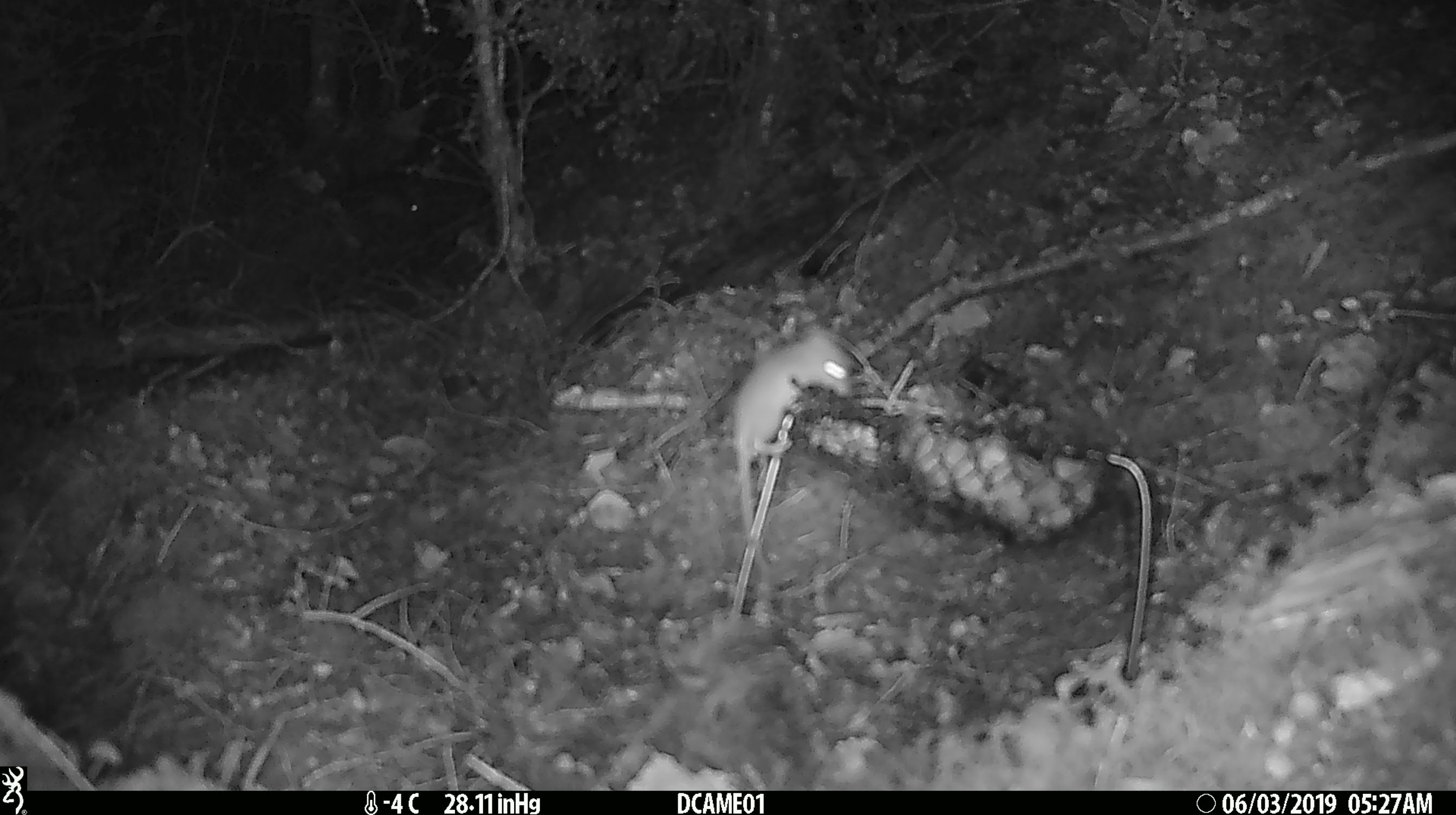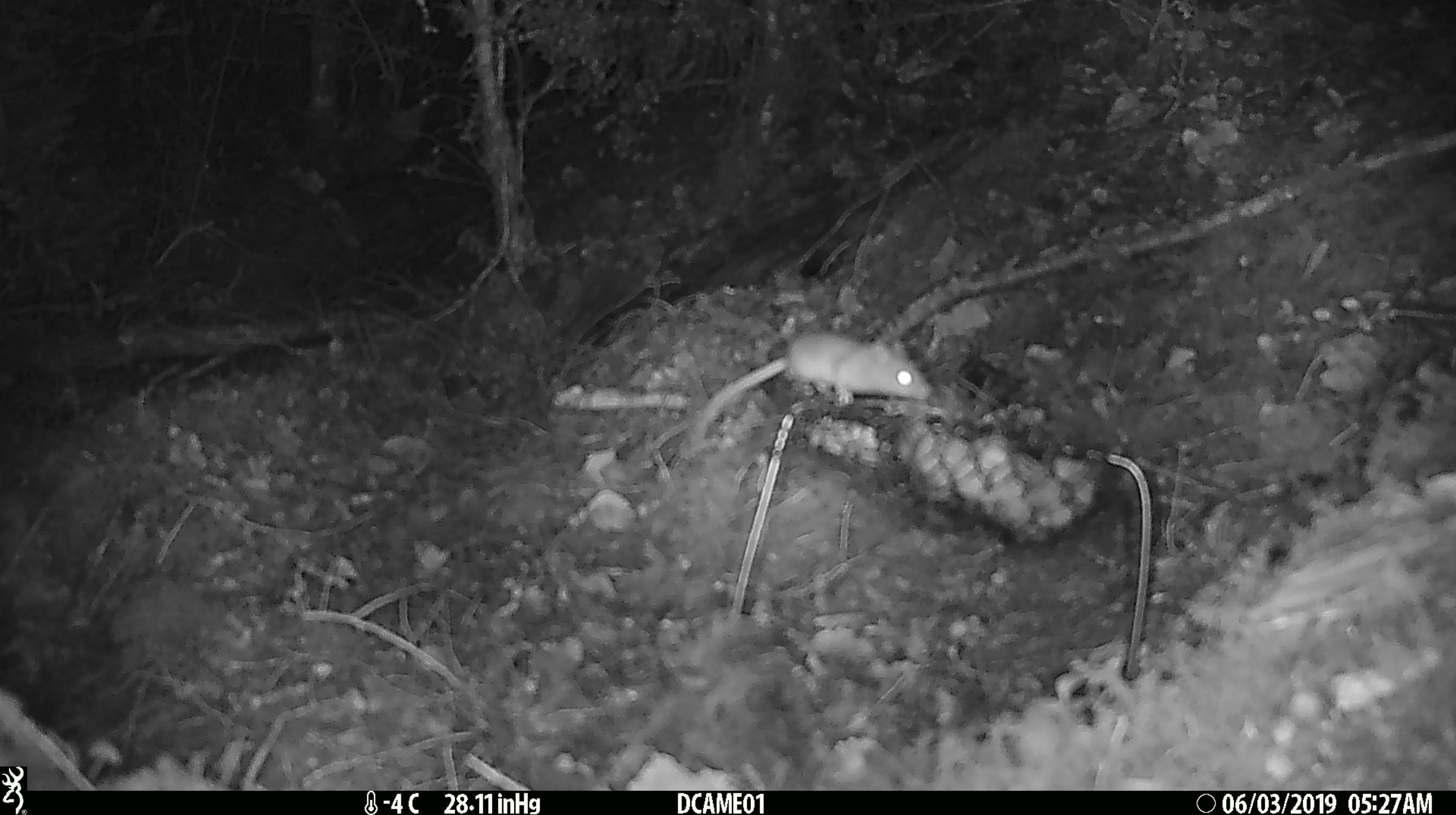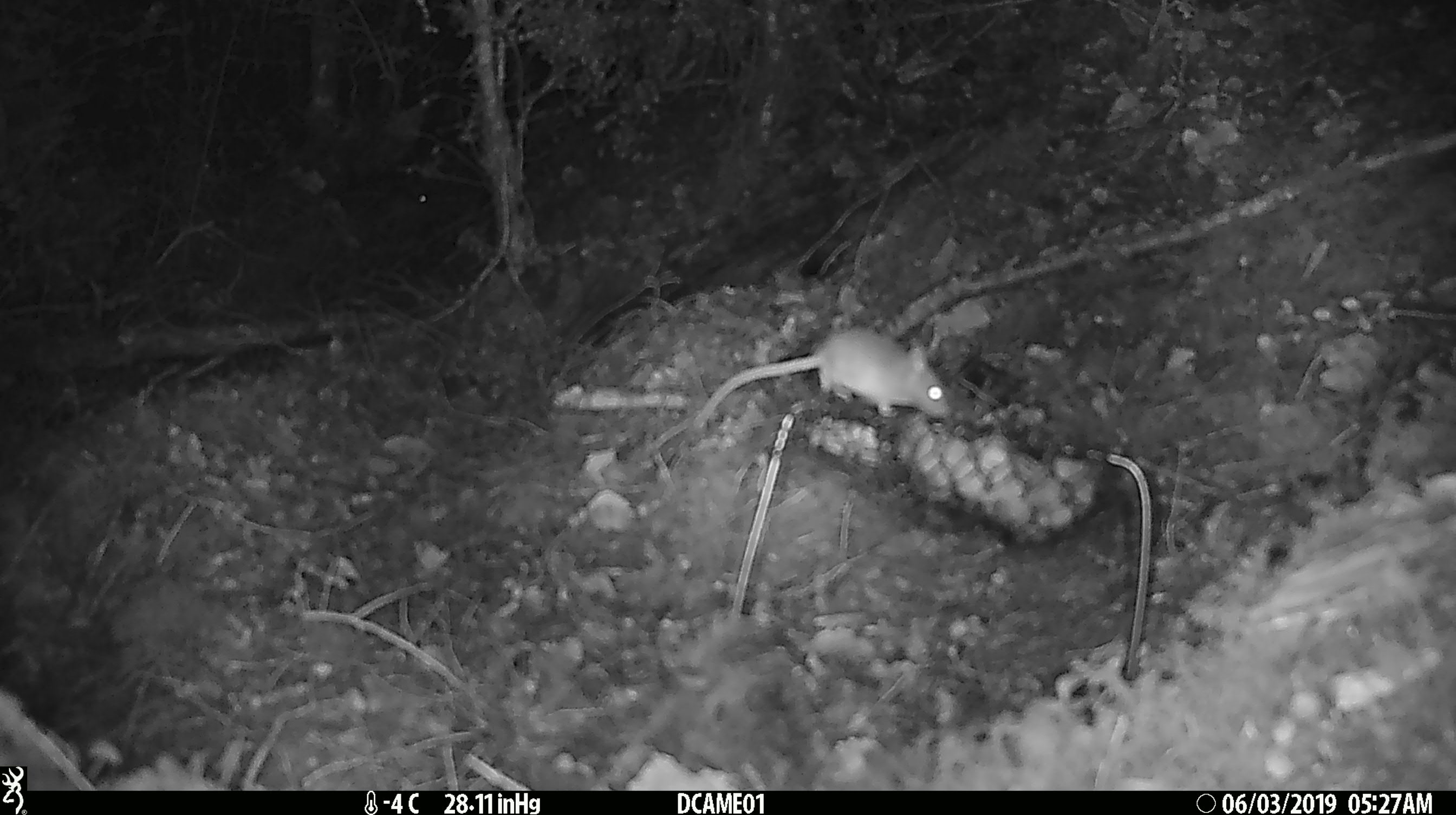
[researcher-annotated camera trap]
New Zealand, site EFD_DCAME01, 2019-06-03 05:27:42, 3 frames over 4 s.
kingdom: Animalia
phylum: Chordata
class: Mammalia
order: Rodentia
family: Muridae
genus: Mus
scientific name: Mus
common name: mouse